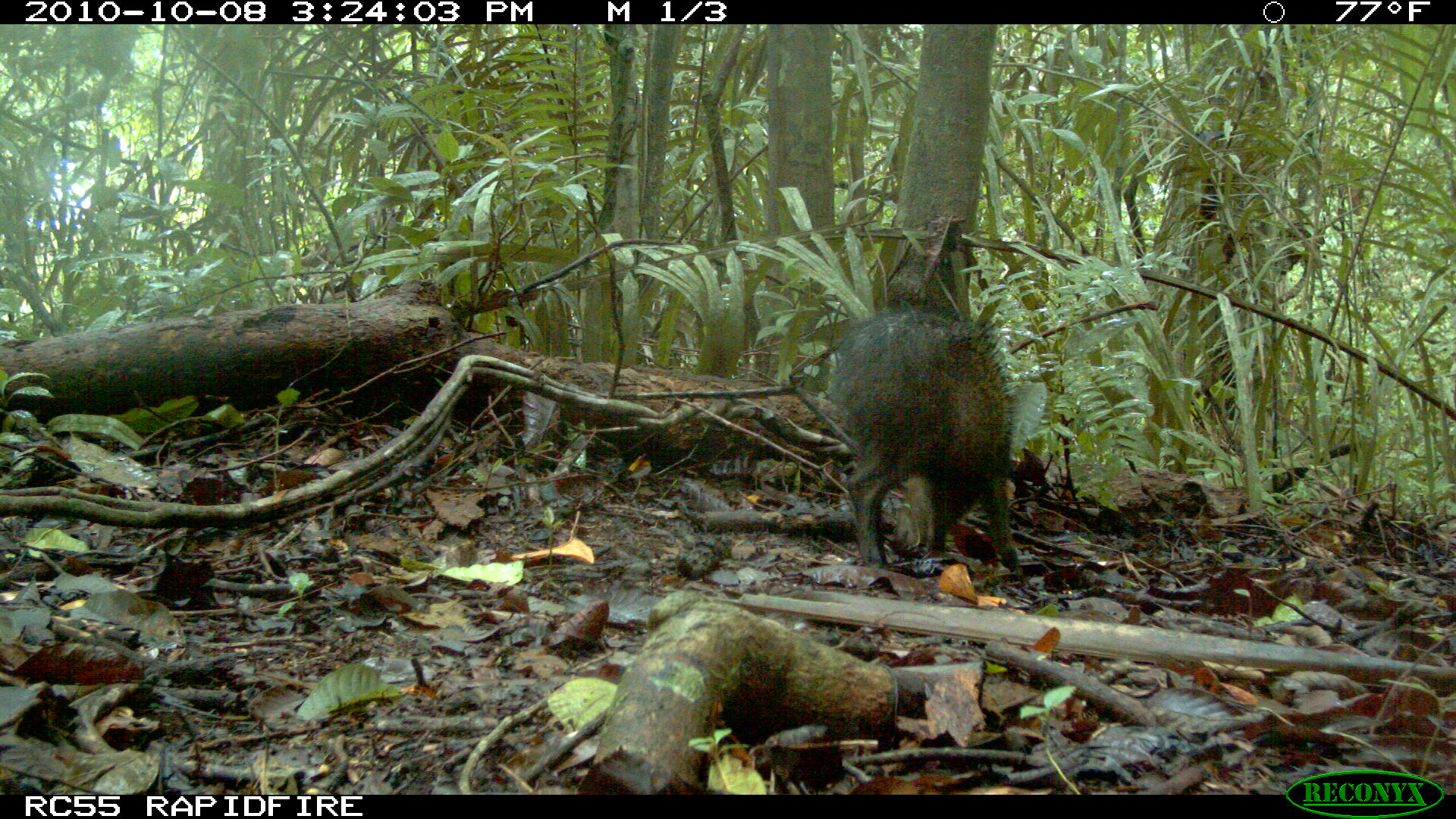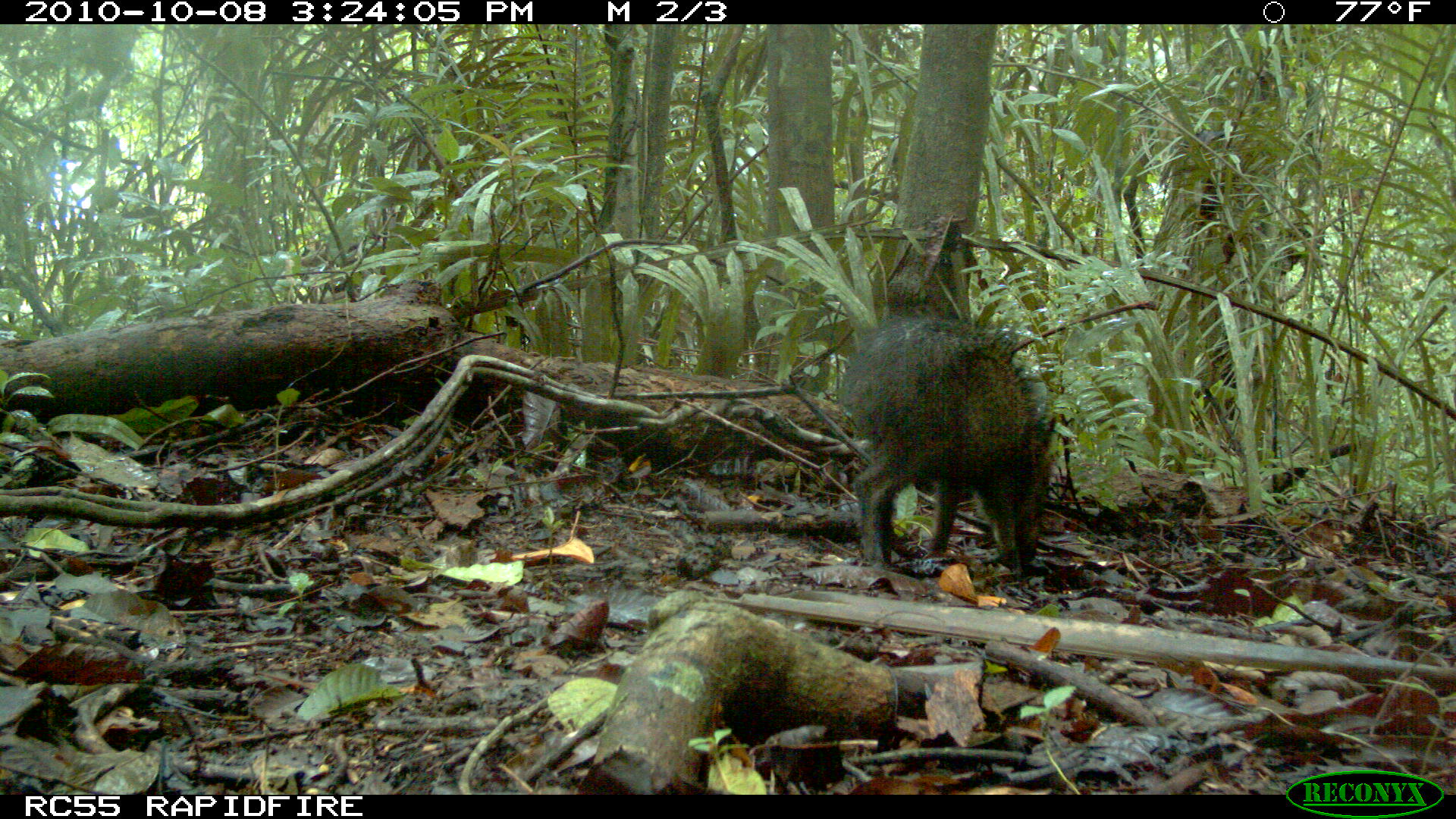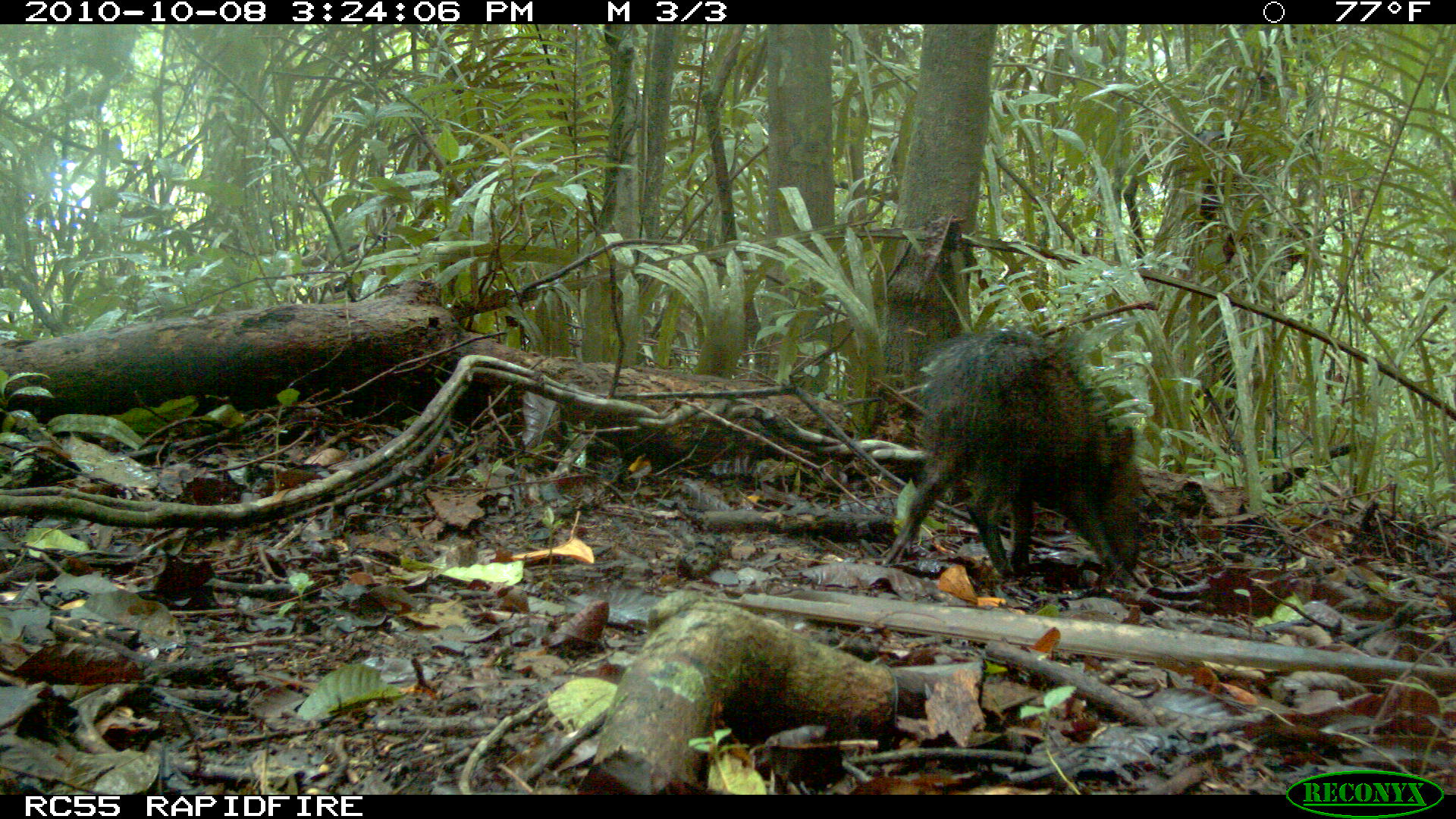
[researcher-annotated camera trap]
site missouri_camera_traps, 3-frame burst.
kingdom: Animalia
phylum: Chordata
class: Mammalia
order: Artiodactyla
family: Tayassuidae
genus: Pecari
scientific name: Pecari tajacu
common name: collared peccary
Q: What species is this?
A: Collared peccary (Pecari tajacu).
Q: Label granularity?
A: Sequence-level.